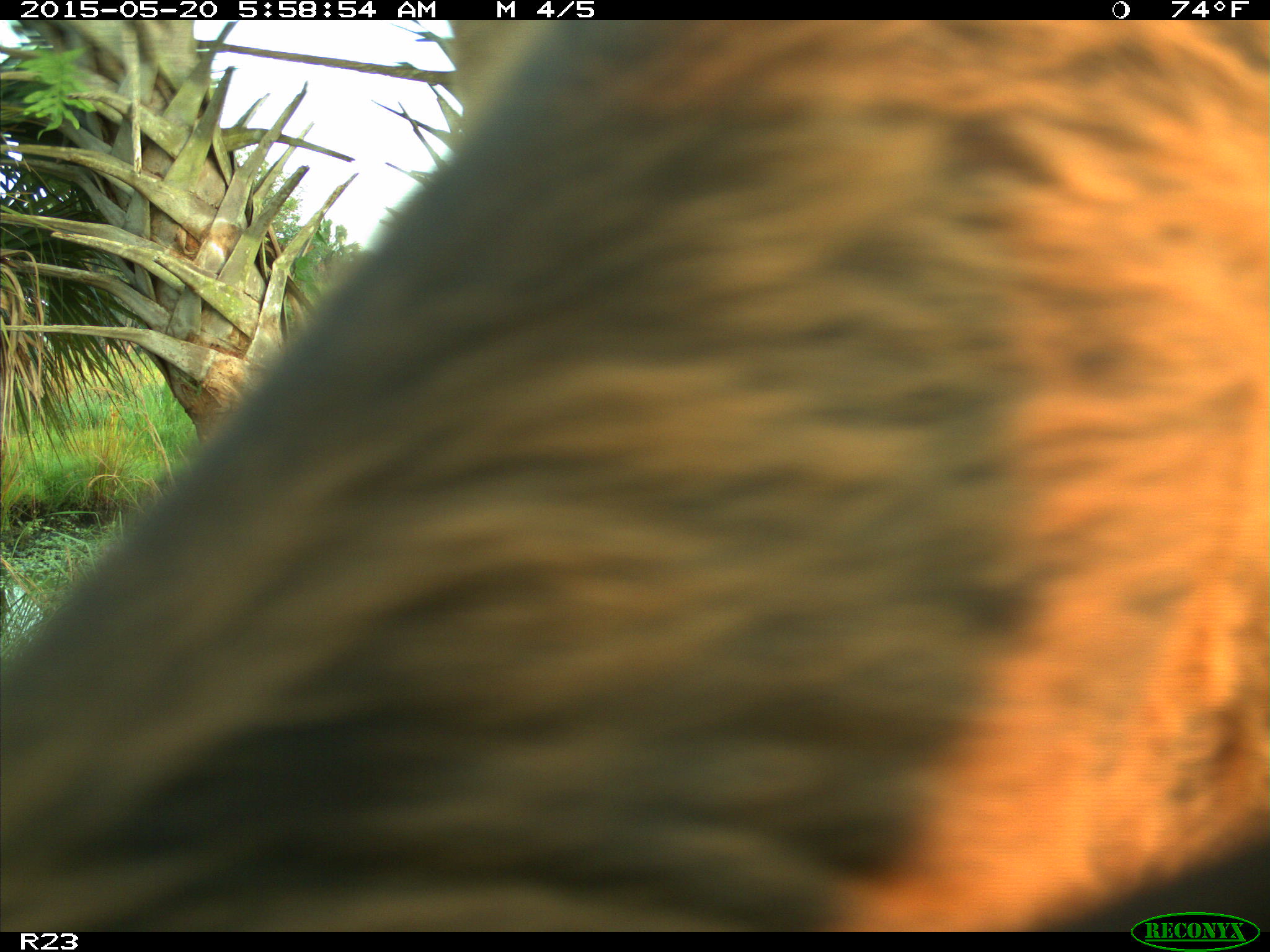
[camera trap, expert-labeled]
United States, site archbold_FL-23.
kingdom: Animalia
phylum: Chordata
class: Mammalia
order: Artiodactyla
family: Bovidae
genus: Bos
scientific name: Bos taurus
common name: domestic cow